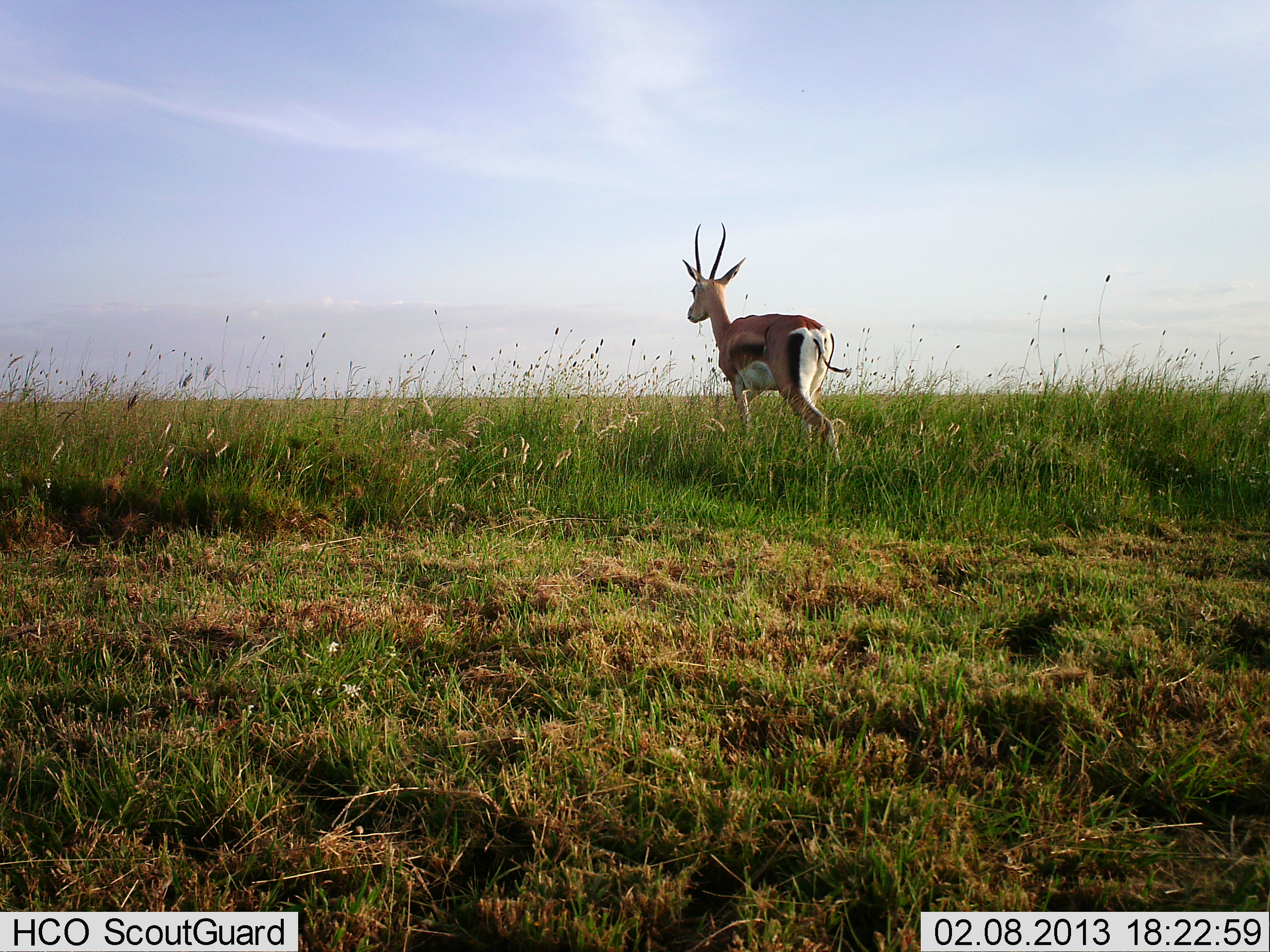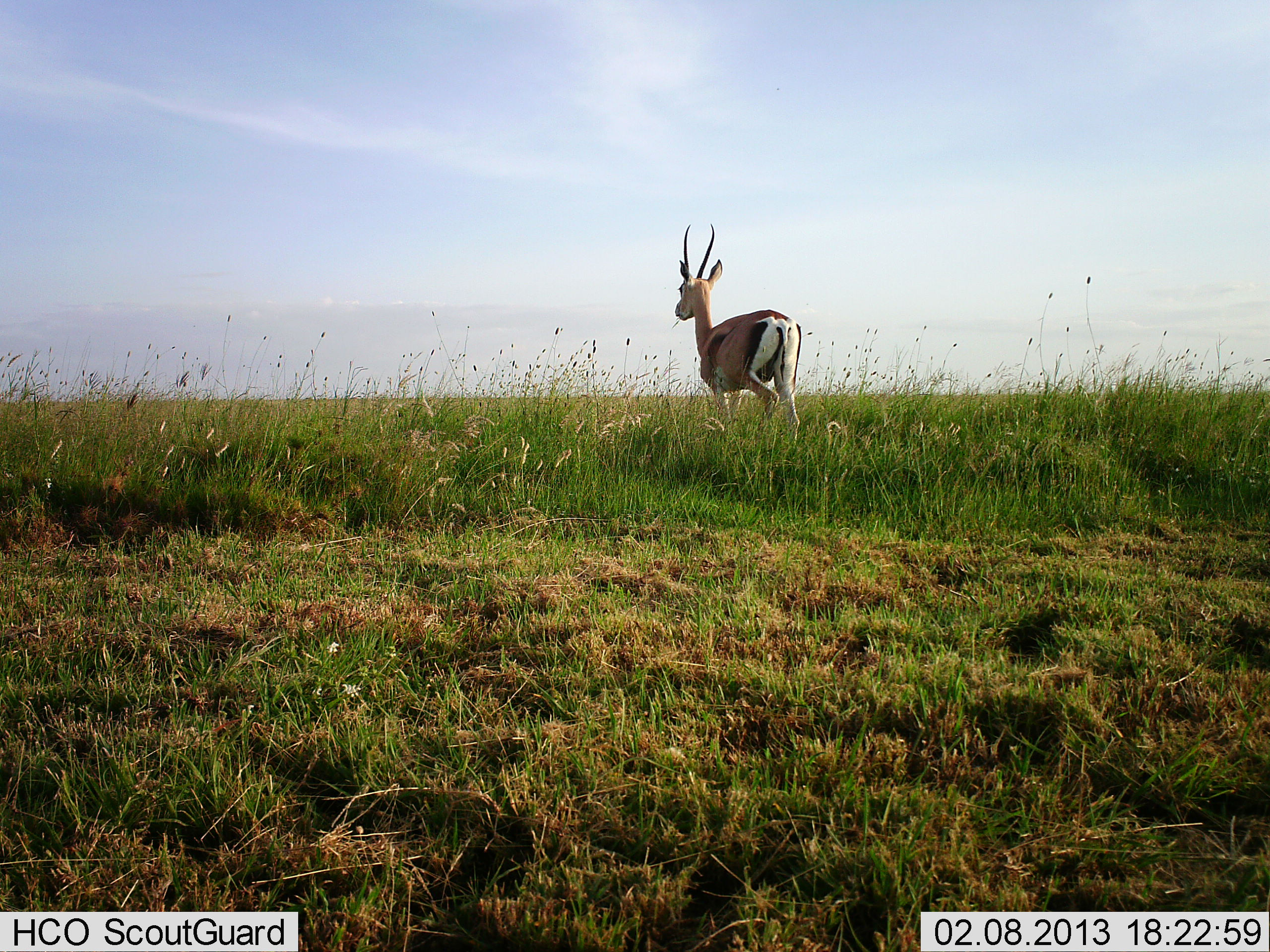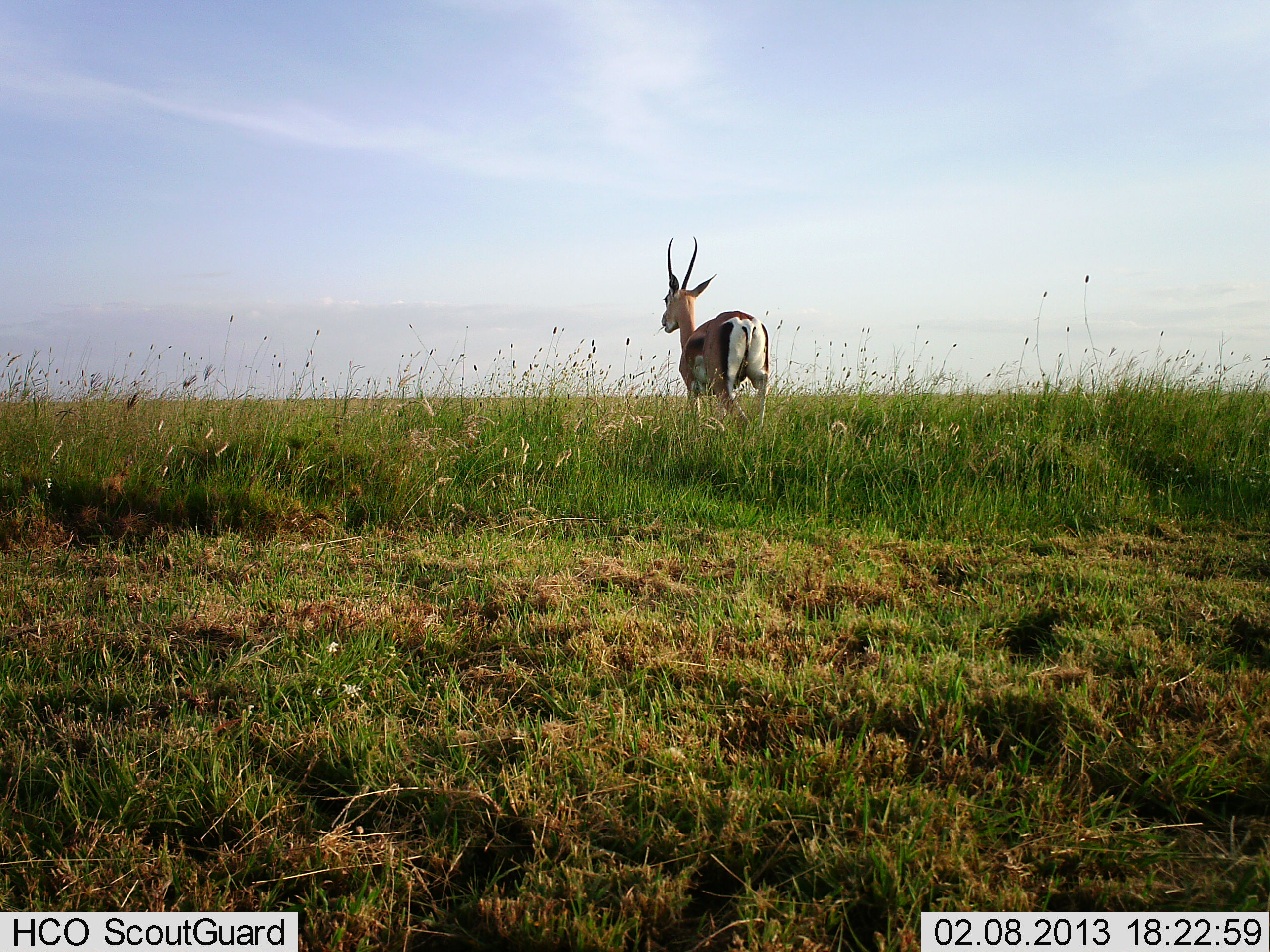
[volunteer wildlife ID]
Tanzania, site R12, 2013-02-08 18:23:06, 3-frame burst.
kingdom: Animalia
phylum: Chordata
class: Mammalia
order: Artiodactyla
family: Bovidae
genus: Nanger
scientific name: Nanger granti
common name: grant's gazelle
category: gazellegrants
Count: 1.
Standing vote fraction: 14%.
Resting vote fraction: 0%.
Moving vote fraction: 86%.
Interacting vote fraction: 0%.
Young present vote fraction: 0%.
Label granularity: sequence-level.